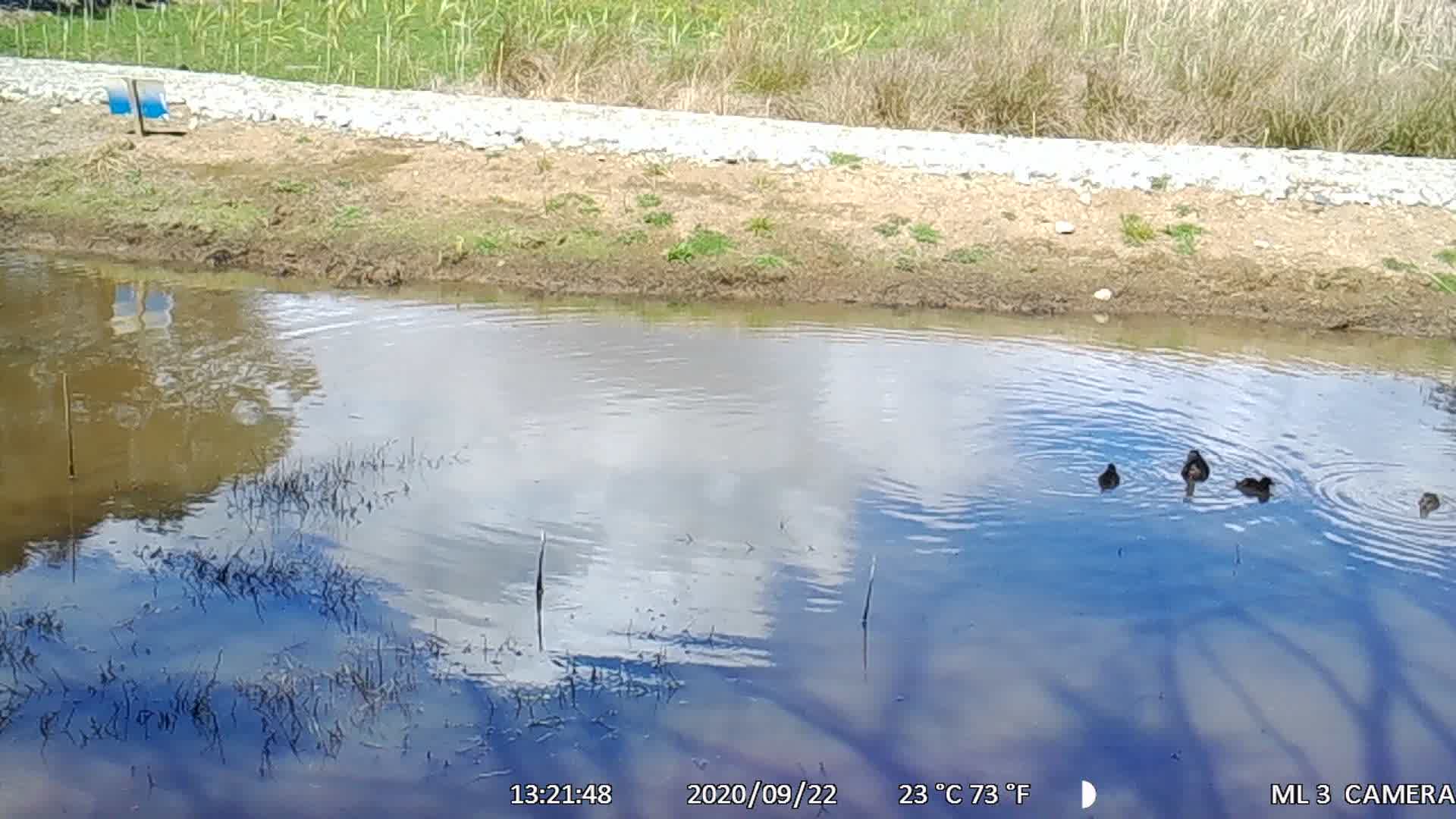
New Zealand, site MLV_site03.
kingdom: Animalia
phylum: Chordata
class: Aves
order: Anseriformes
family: Anatidae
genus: Anas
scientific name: Anas chlorotis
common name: brown teal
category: pateke